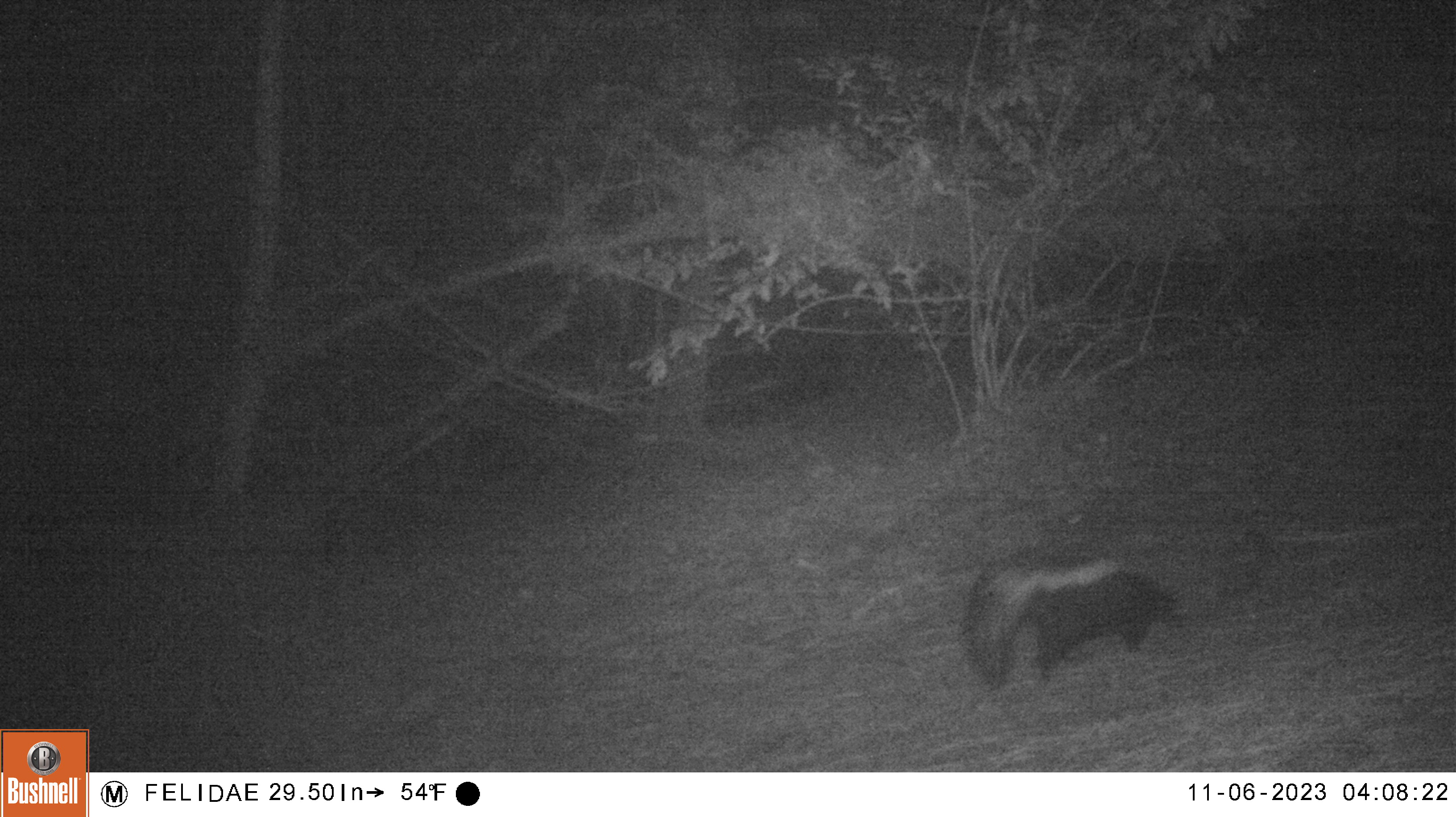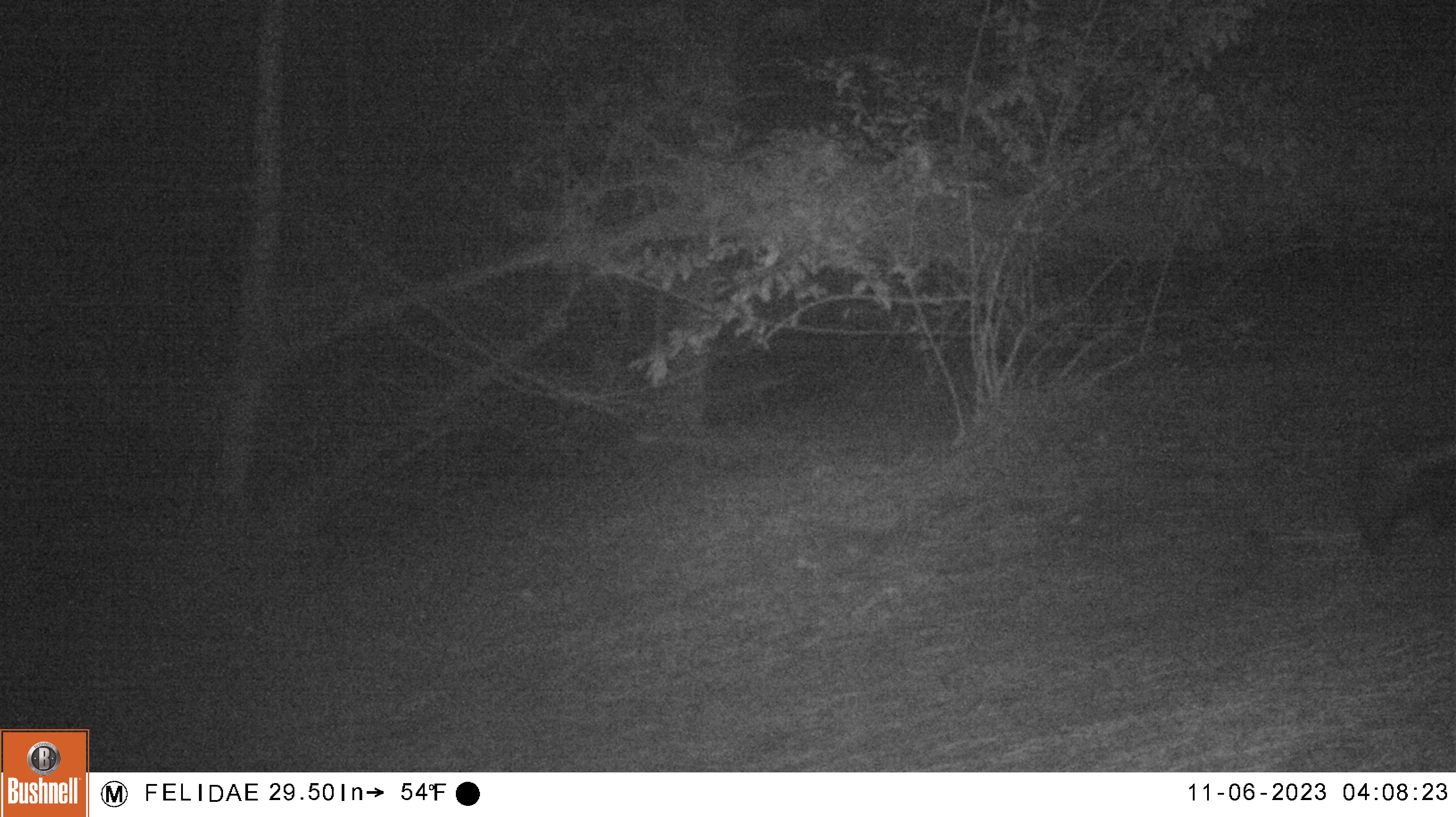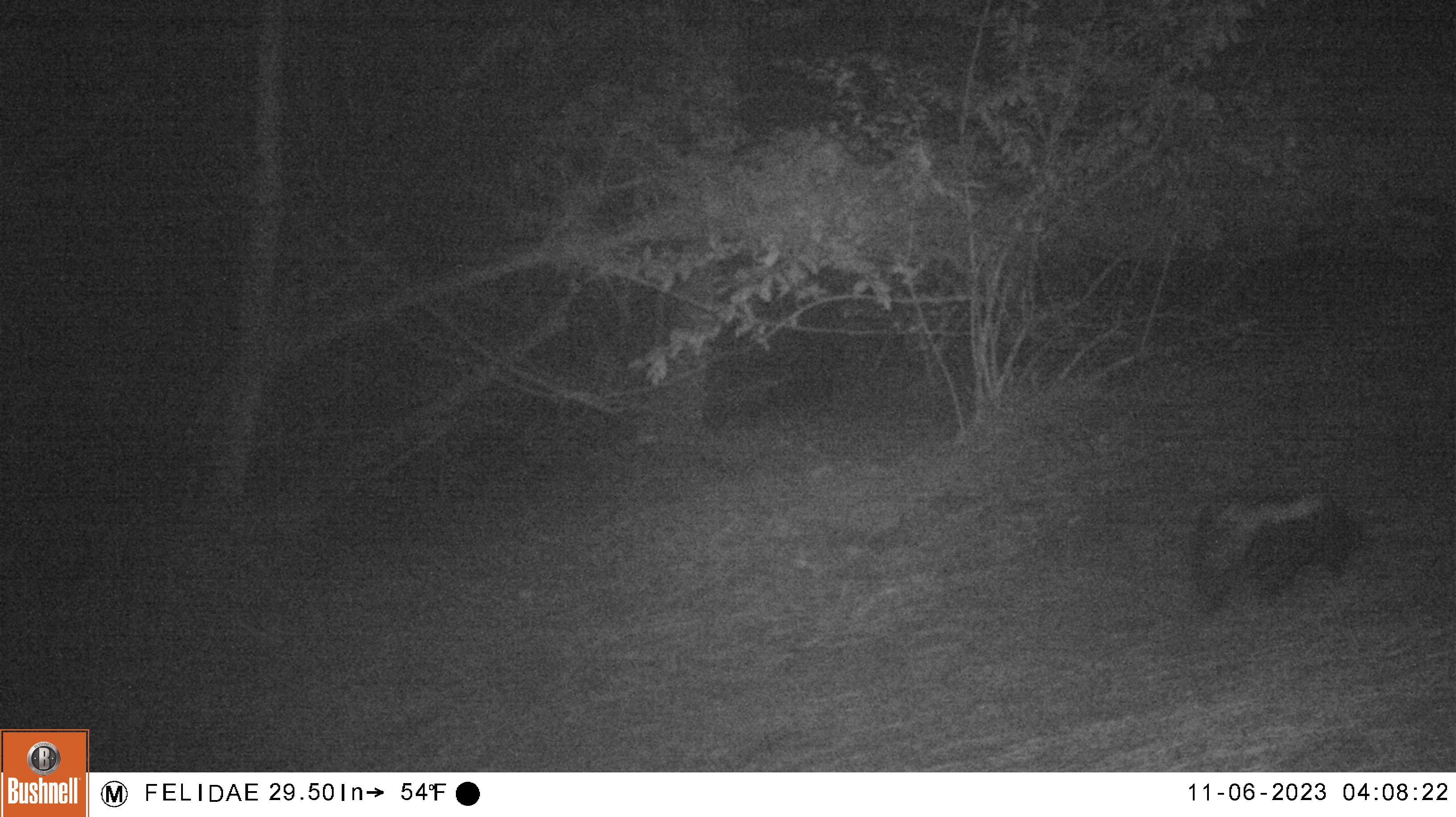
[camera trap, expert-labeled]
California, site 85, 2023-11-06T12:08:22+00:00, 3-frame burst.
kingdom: Animalia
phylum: Chordata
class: Mammalia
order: Carnivora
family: Mephitidae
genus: Mephitis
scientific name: Mephitis mephitis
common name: striped skunk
Striped skunk (Mephitis mephitis).